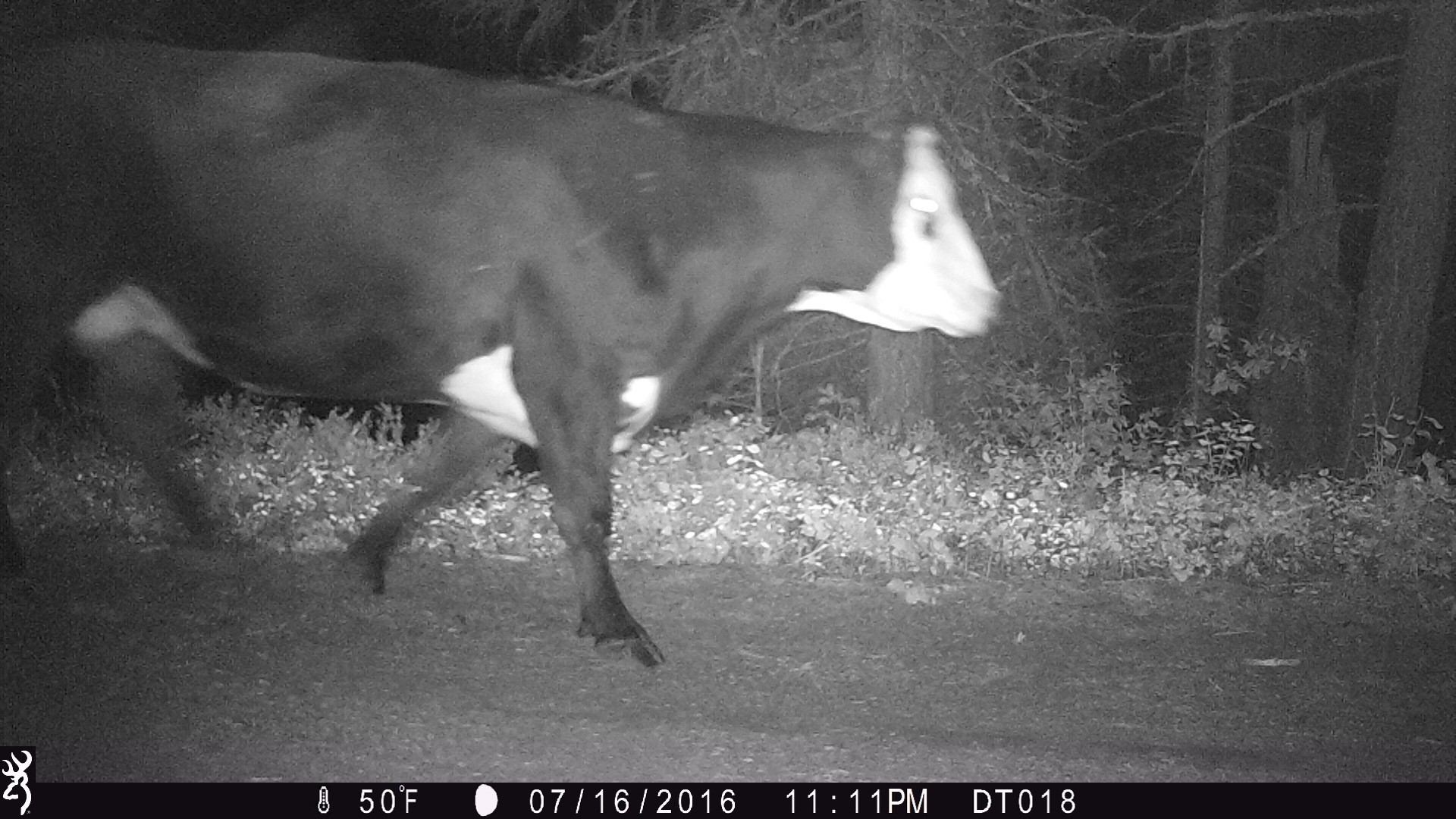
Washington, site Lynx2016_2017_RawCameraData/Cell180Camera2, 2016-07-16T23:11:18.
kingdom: Animalia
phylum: Chordata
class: Mammalia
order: Artiodactyla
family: Bovidae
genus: Bos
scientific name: Bos taurus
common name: domestic cattle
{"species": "domestic cattle (Bos taurus)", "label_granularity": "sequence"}